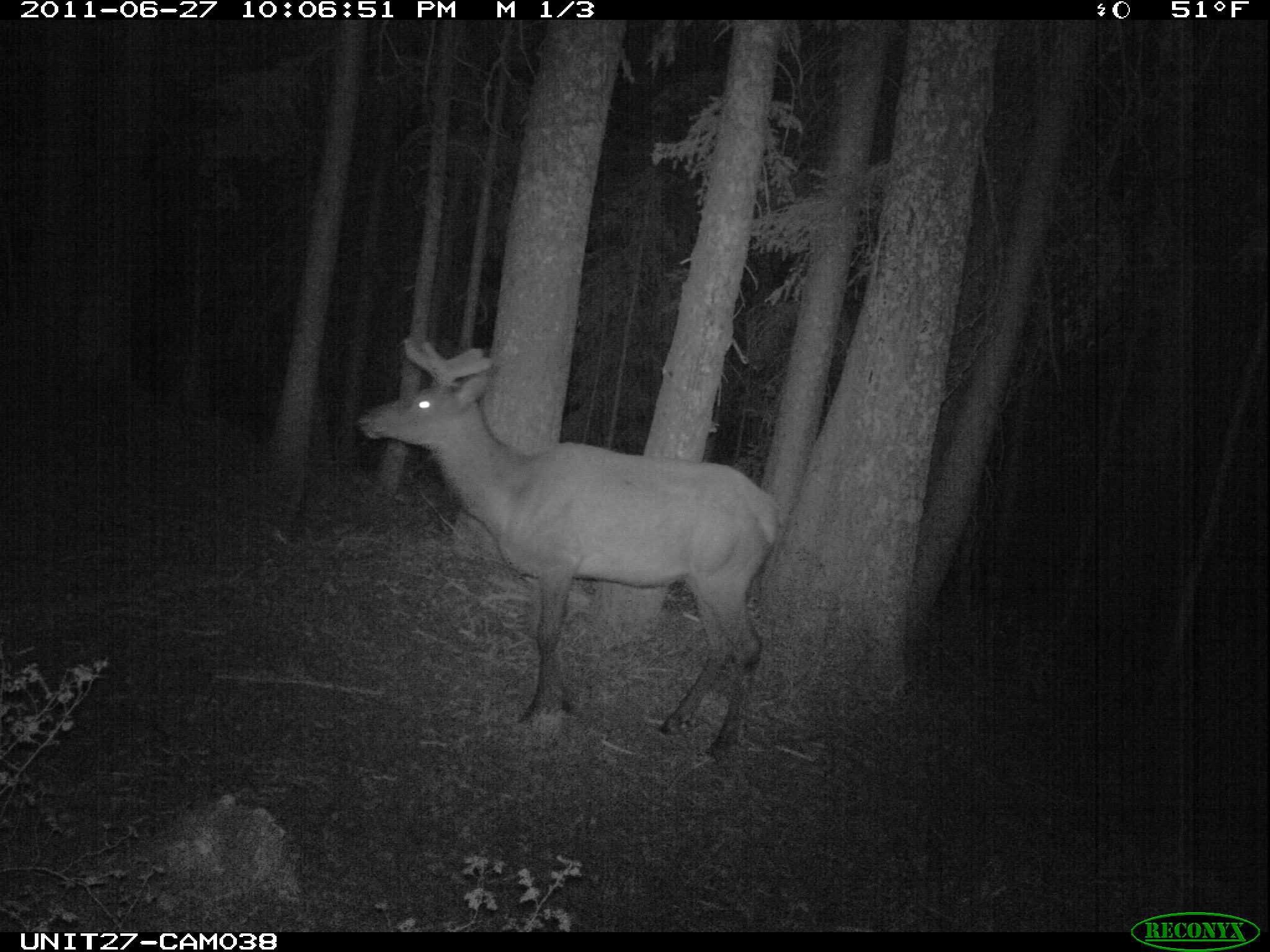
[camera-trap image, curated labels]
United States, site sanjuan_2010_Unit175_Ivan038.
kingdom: Animalia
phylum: Chordata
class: Mammalia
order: Artiodactyla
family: Cervidae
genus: Cervus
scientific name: Cervus elaphus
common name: red deer